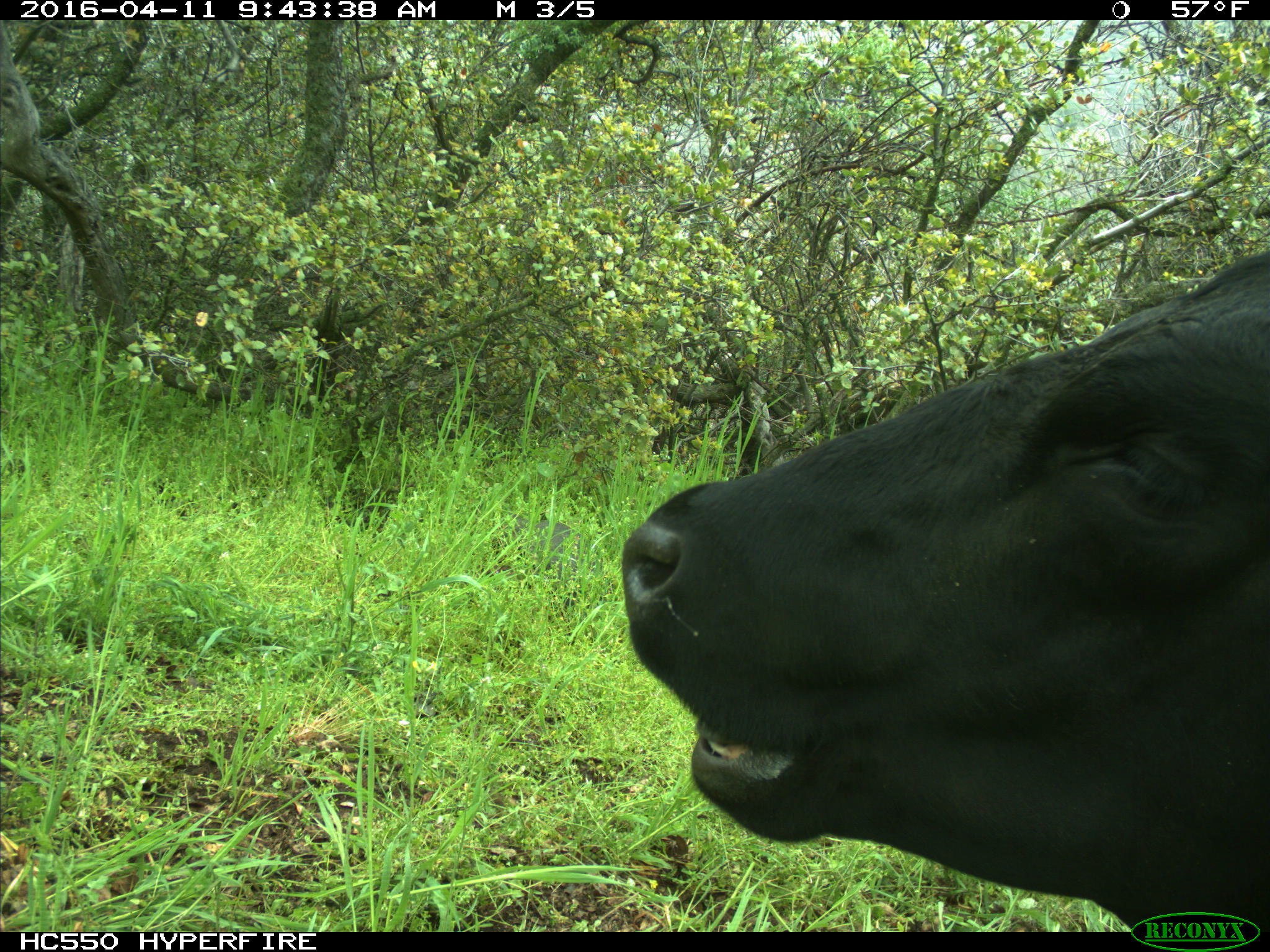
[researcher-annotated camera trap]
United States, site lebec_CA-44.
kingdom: Animalia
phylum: Chordata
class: Mammalia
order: Artiodactyla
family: Bovidae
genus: Bos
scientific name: Bos taurus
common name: domestic cow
Bos taurus (domestic cow).